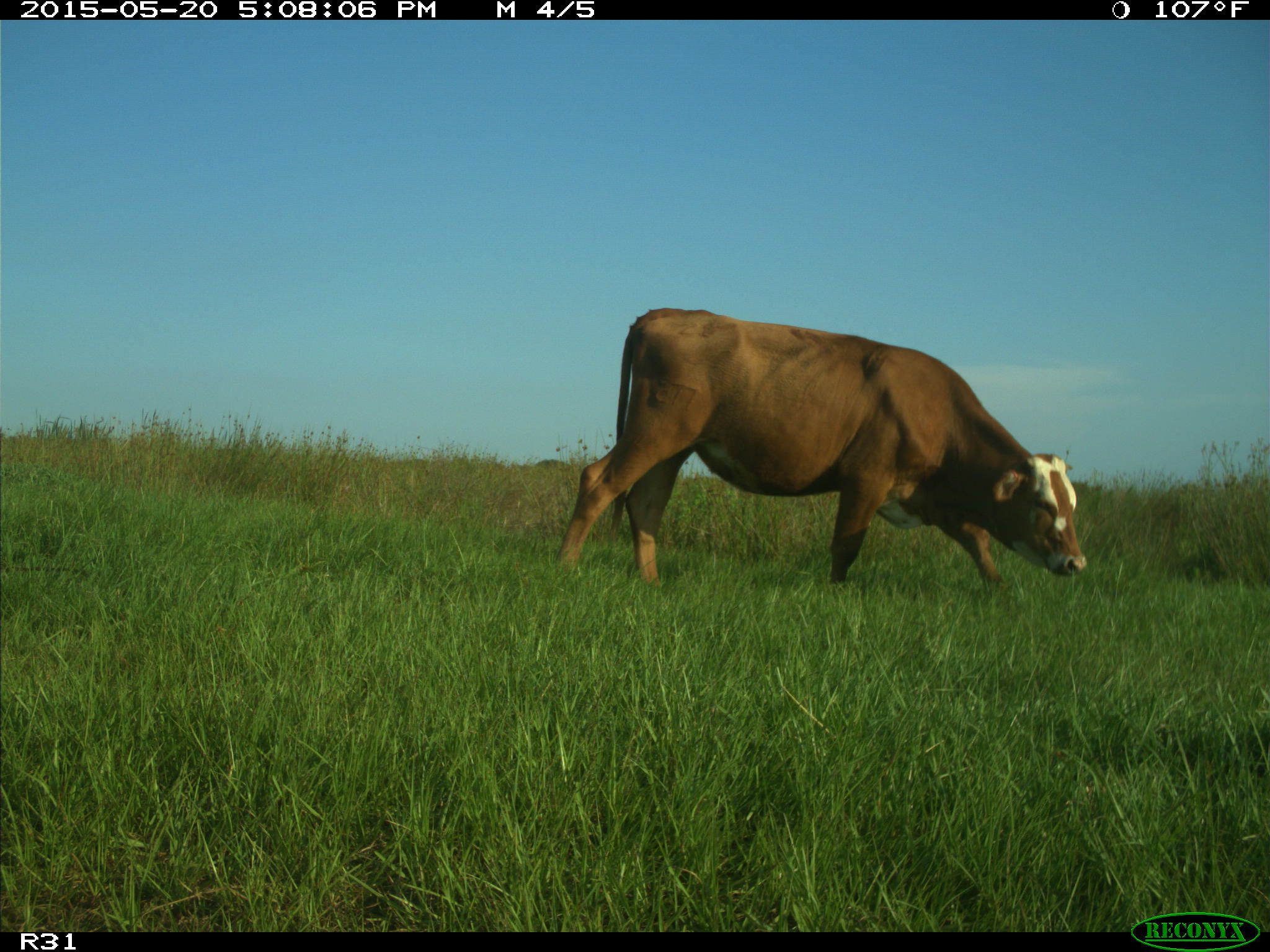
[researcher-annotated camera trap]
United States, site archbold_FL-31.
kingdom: Animalia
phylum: Chordata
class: Mammalia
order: Artiodactyla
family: Bovidae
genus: Bos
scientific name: Bos taurus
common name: domestic cow